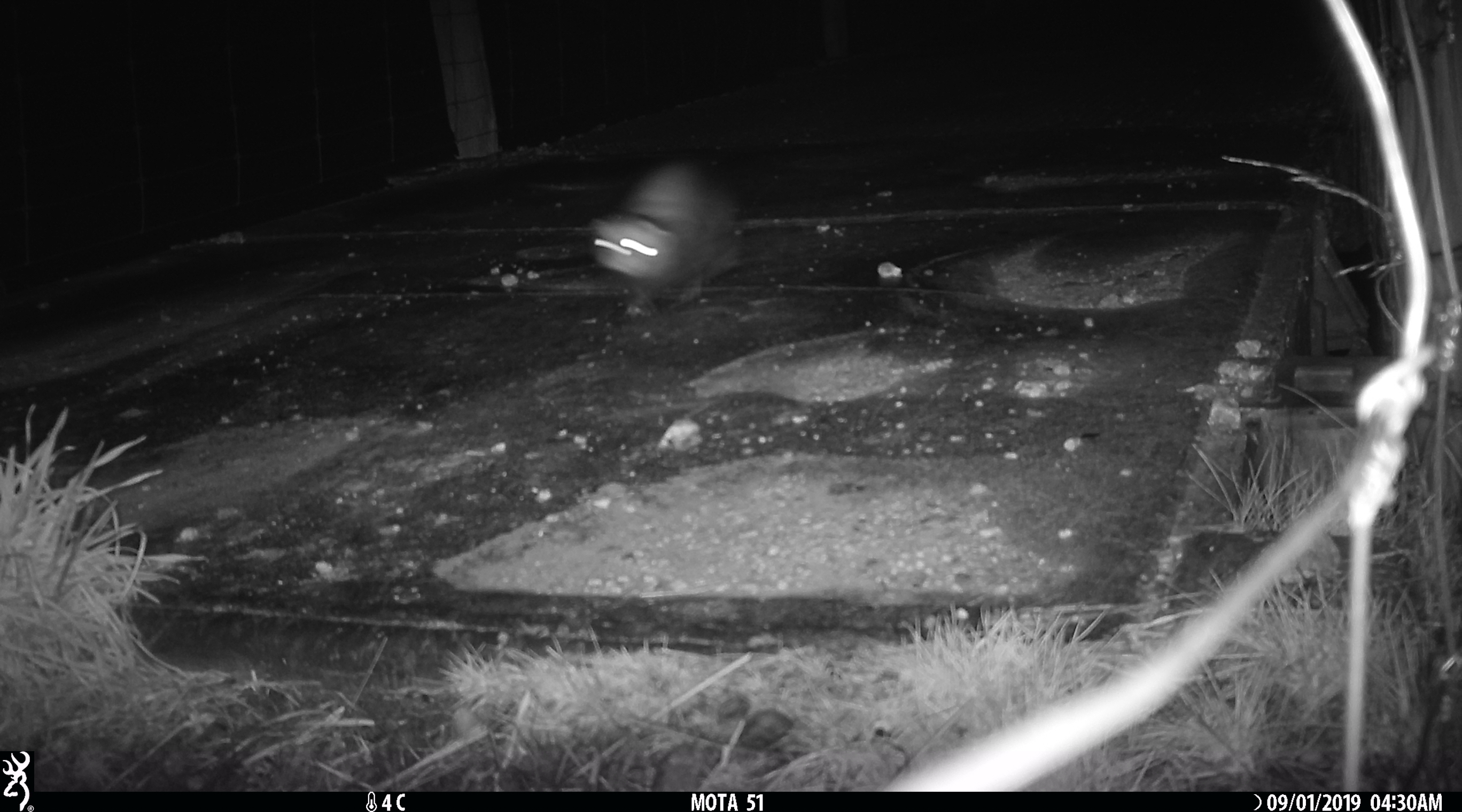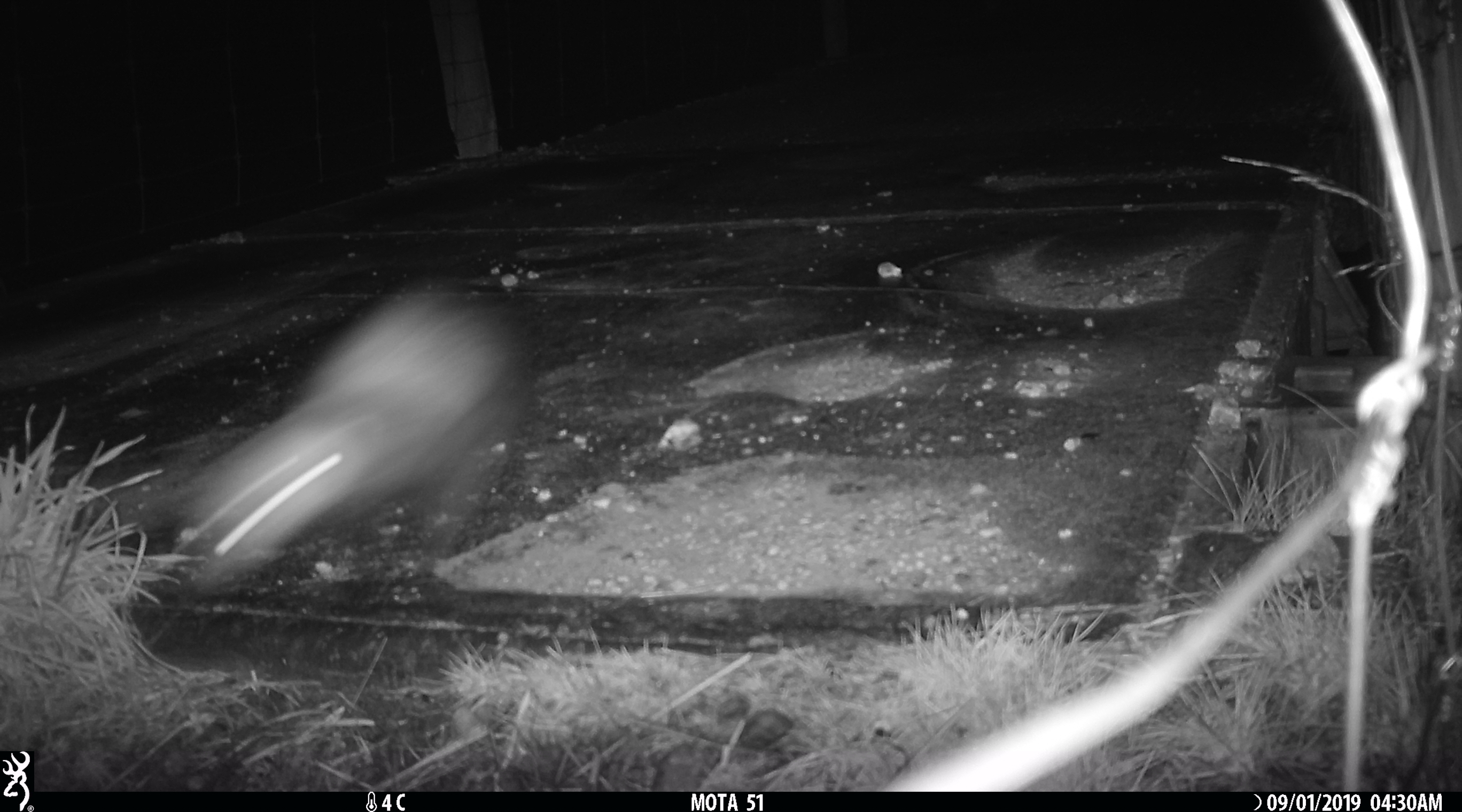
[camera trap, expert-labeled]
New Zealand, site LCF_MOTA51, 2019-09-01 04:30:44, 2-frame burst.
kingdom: Animalia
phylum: Chordata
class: Mammalia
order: Carnivora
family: Mustelidae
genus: Mustela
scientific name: Mustela furo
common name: ferret